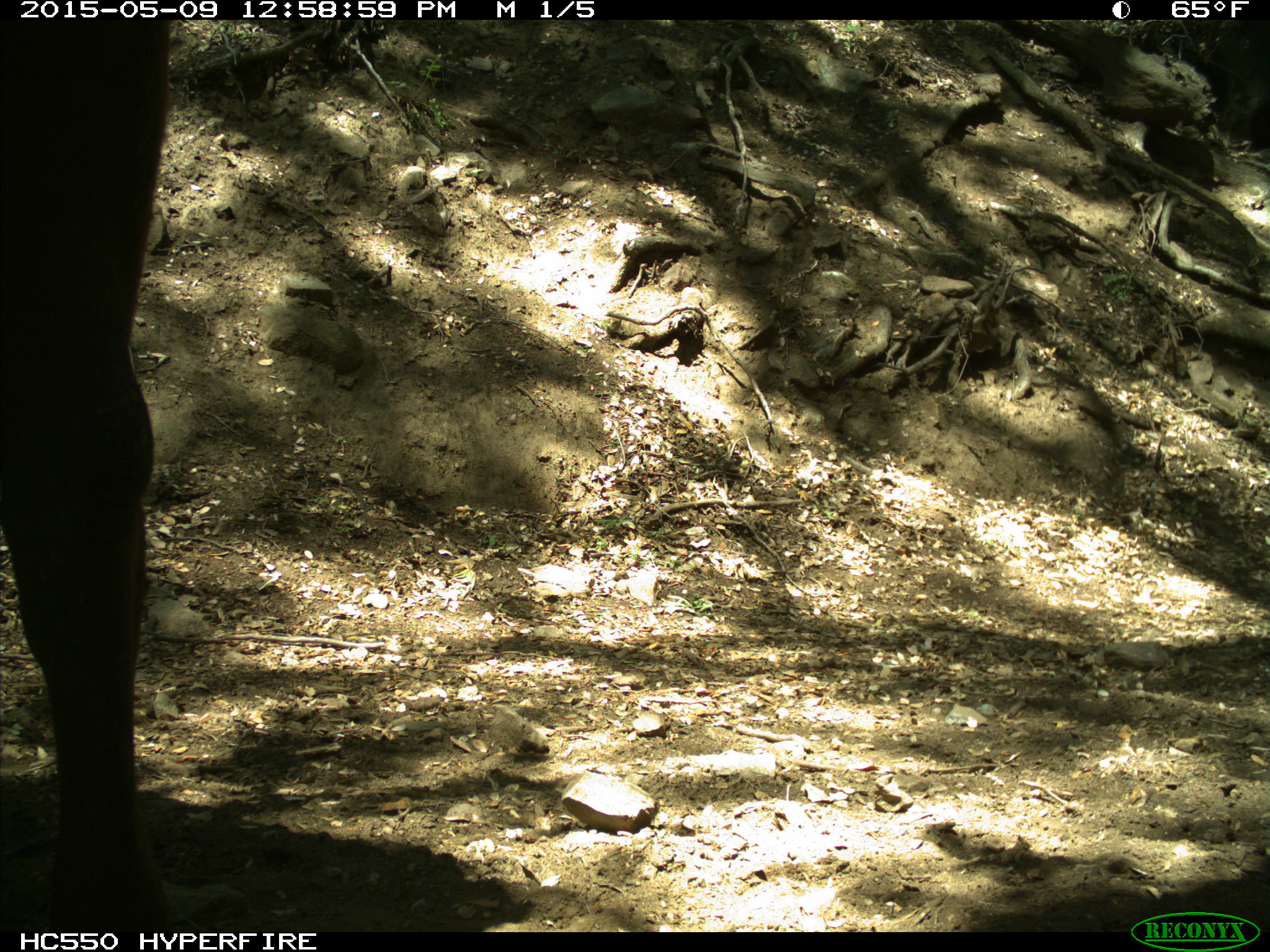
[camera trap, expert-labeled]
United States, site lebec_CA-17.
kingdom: Animalia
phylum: Chordata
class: Mammalia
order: Artiodactyla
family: Bovidae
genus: Bos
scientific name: Bos taurus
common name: domestic cow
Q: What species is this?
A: Bos taurus (domestic cow).